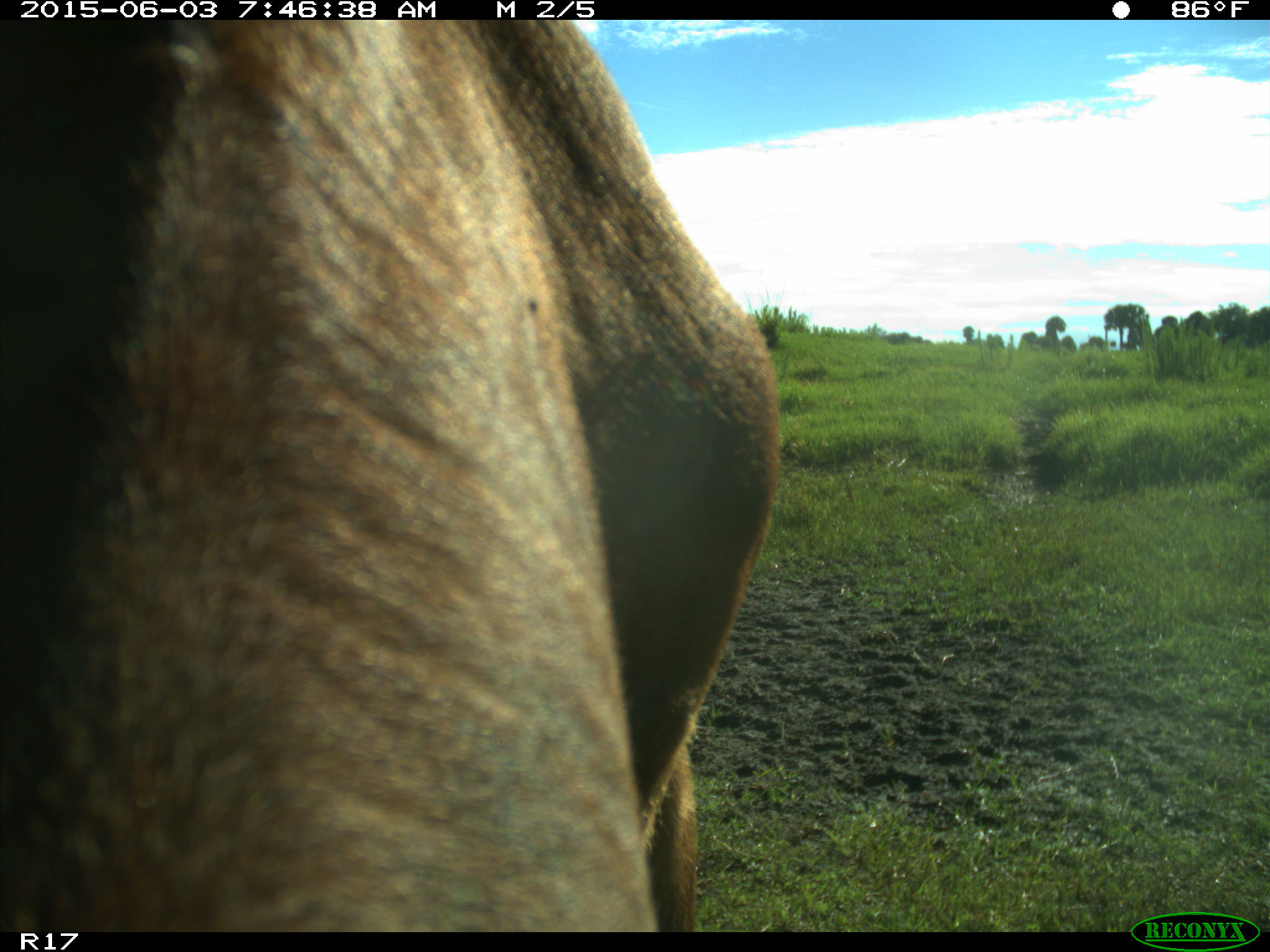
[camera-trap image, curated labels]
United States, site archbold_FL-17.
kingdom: Animalia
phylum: Chordata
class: Mammalia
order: Artiodactyla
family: Bovidae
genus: Bos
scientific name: Bos taurus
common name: domestic cow